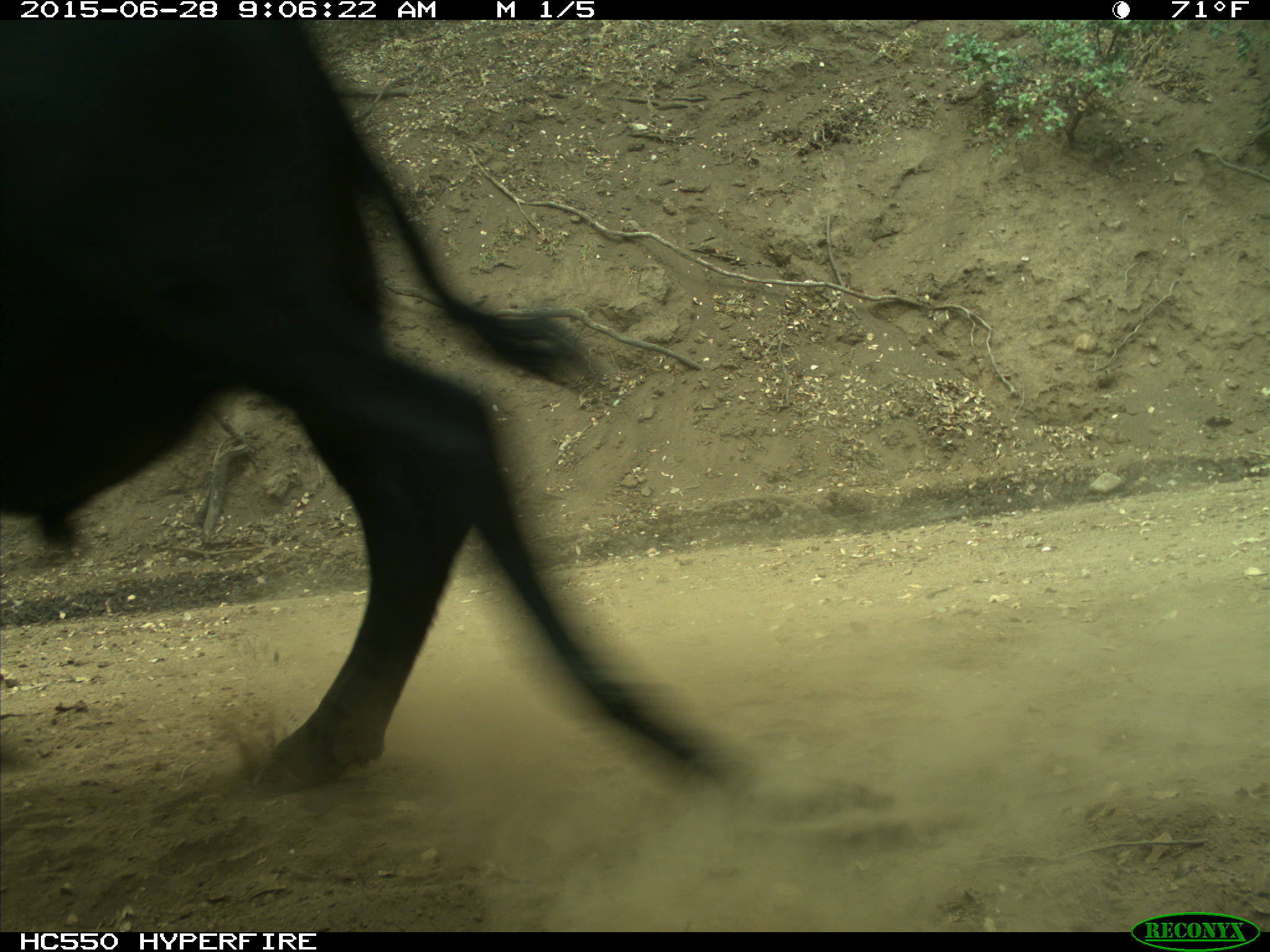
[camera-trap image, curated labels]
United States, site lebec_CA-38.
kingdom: Animalia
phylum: Chordata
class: Mammalia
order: Artiodactyla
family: Bovidae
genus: Bos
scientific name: Bos taurus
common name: domestic cow